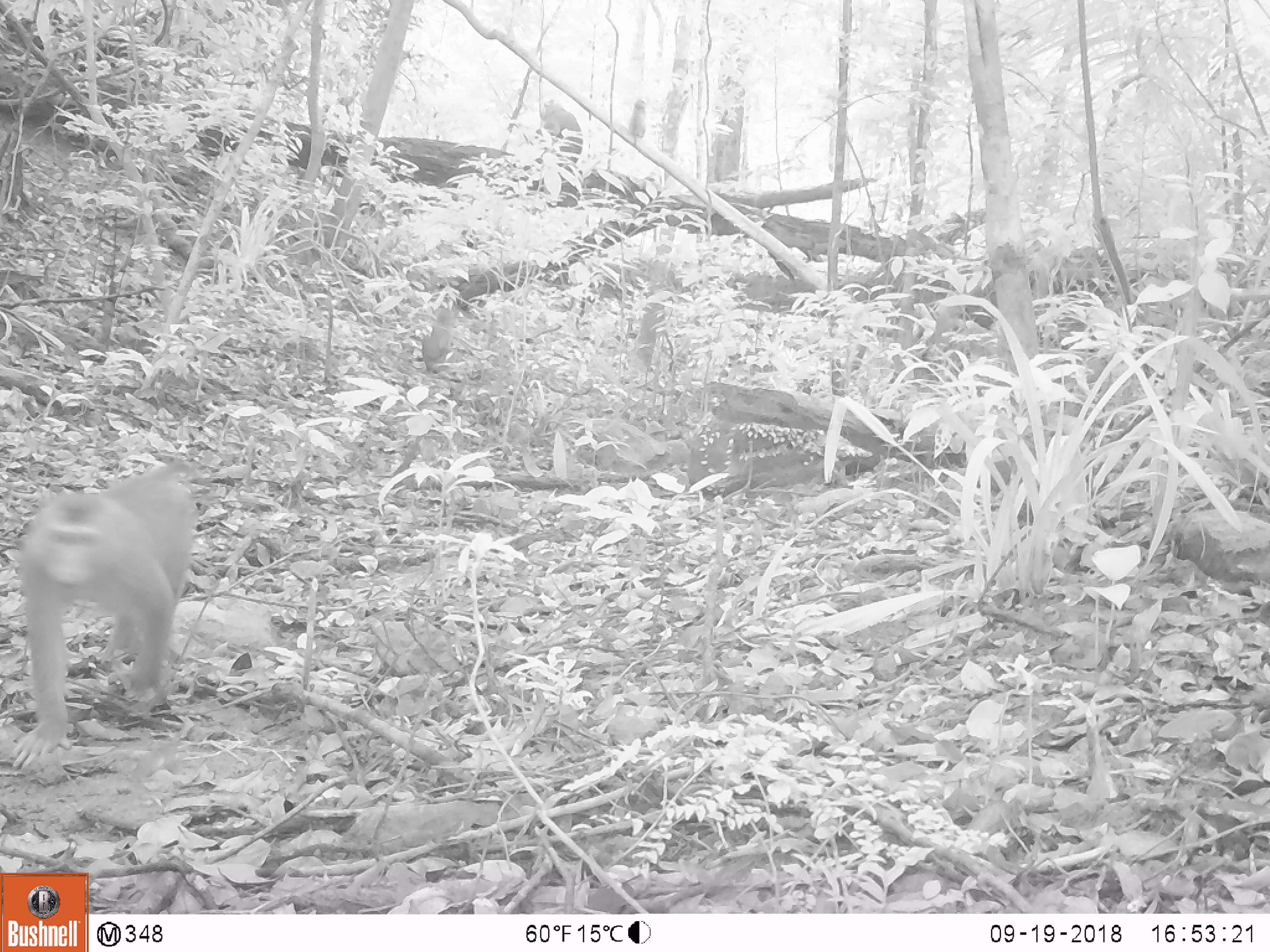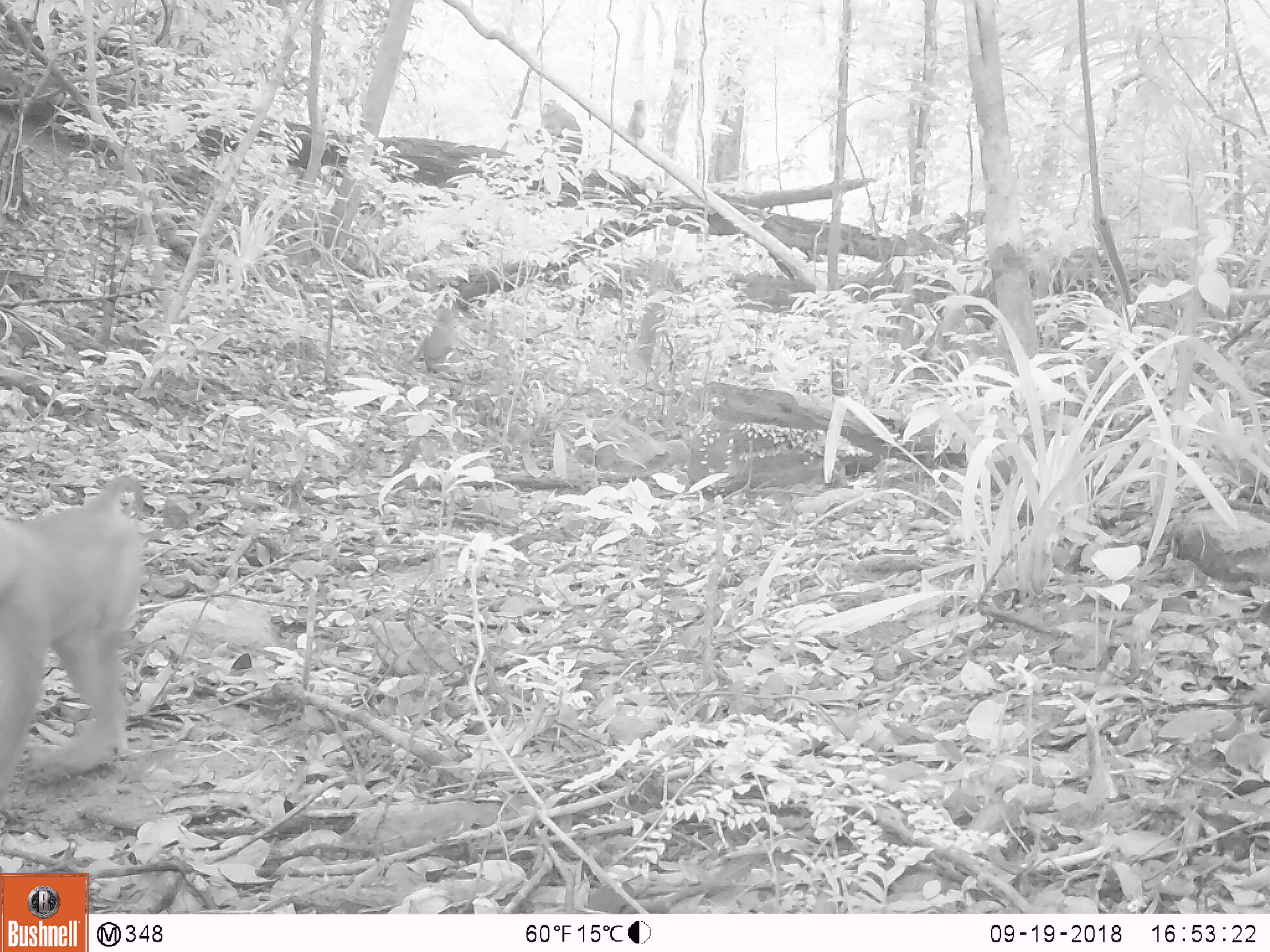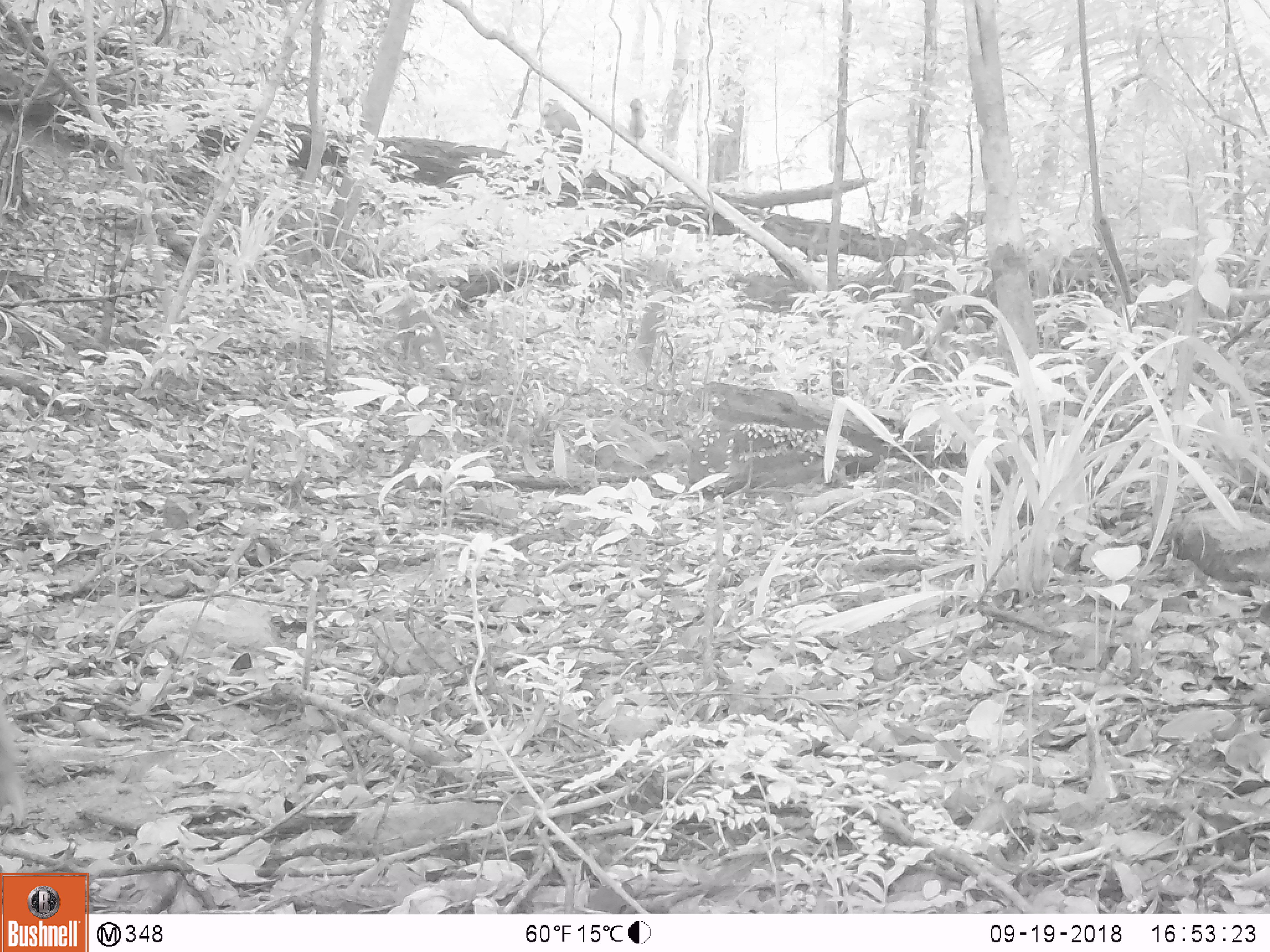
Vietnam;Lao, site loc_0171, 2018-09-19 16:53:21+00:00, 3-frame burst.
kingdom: Animalia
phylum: Chordata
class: Mammalia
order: Primates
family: Cercopithecidae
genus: Macaca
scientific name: Macaca nemestrina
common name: pig-tailed macaque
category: pig tailed macaque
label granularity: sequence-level